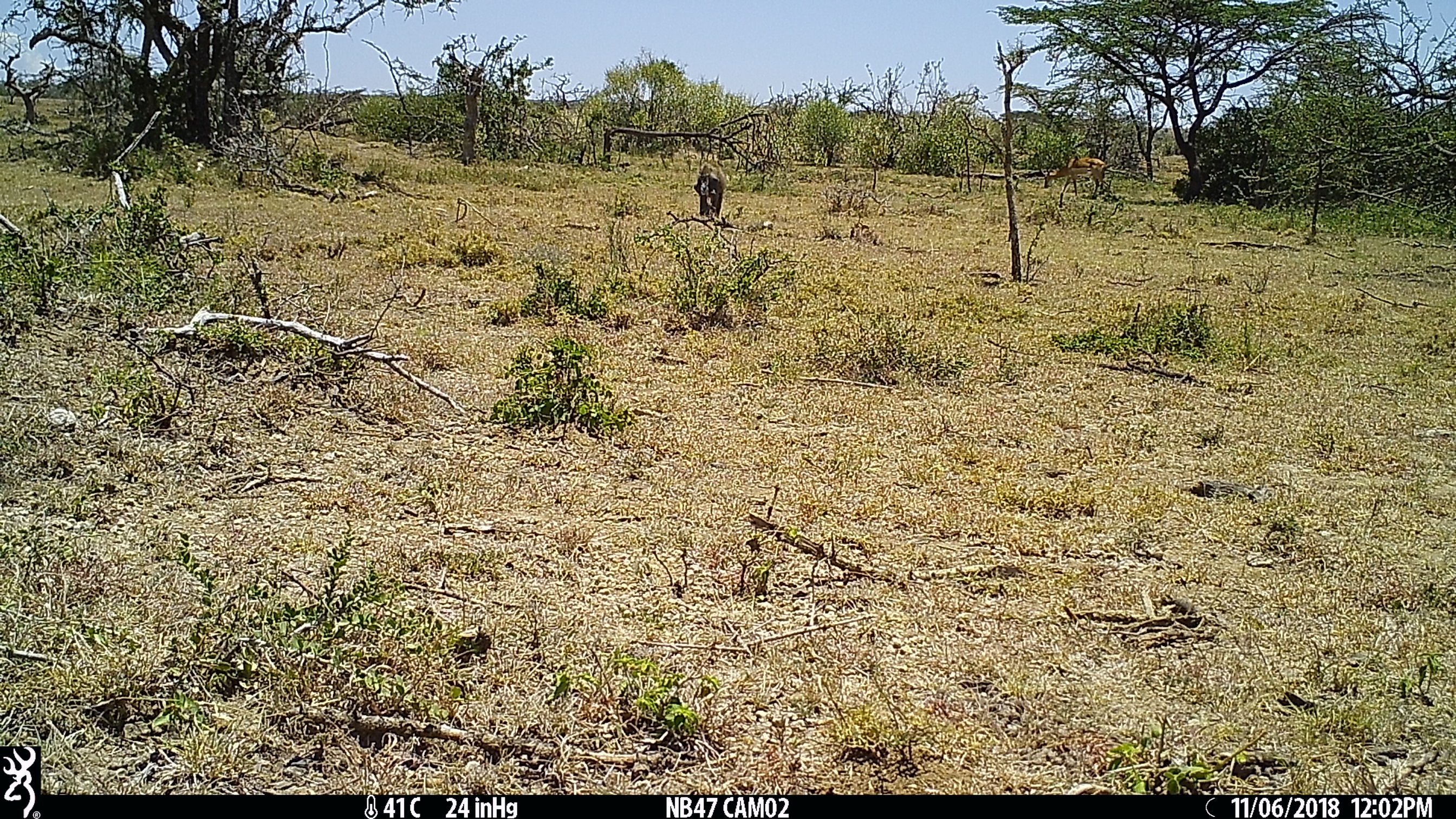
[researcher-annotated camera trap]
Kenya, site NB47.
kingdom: Animalia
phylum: Chordata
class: Mammalia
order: Artiodactyla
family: Bovidae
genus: Aepyceros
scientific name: Aepyceros melampus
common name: impala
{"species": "impala (Aepyceros melampus)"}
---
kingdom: Animalia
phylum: Chordata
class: Mammalia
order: Primates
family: Cercopithecidae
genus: Papio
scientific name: Papio anubis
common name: olive baboon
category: baboon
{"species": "baboon (olive baboon) (Papio anubis)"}